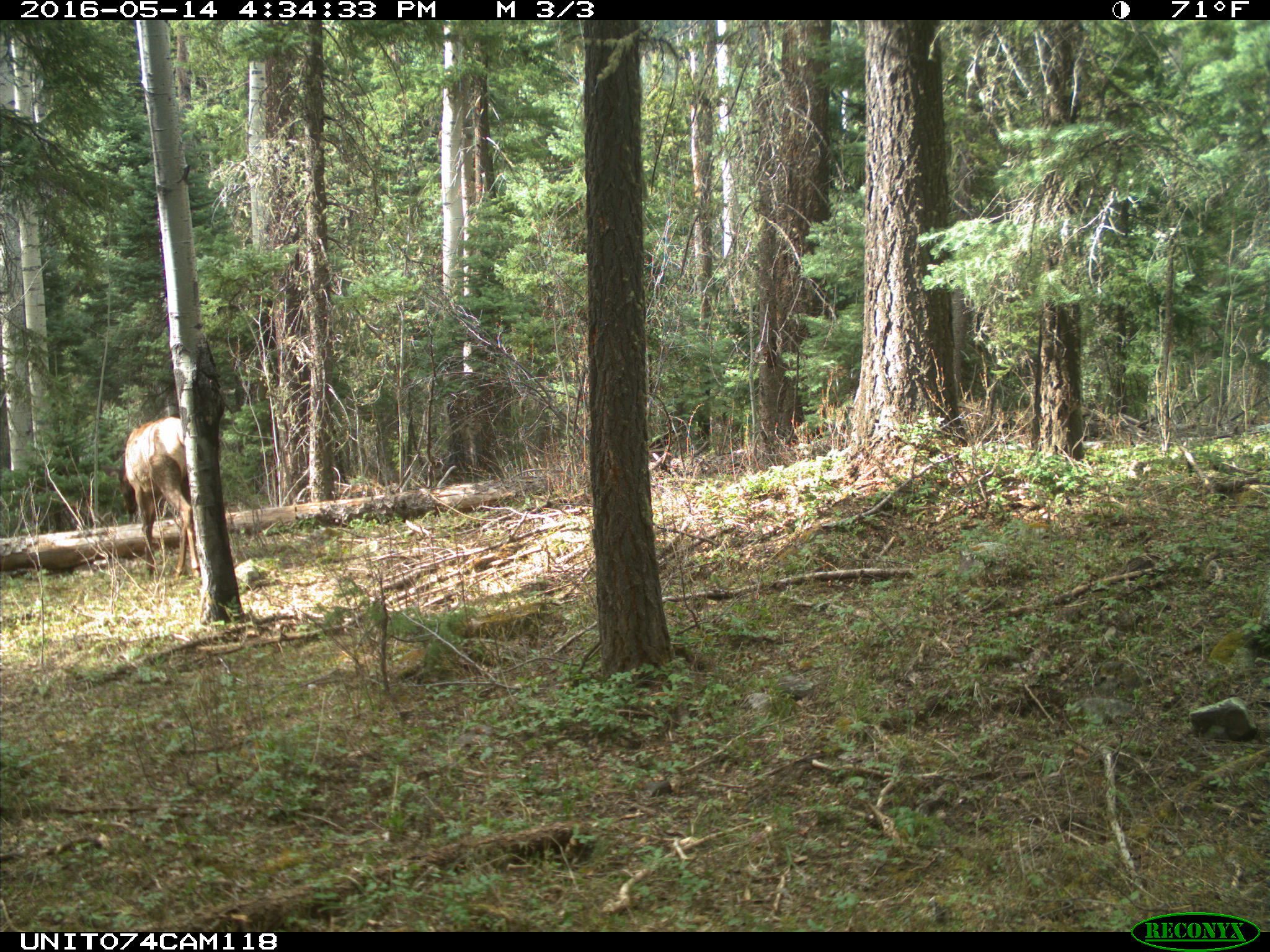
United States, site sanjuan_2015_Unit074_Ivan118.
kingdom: Animalia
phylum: Chordata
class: Mammalia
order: Artiodactyla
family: Cervidae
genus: Cervus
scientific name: Cervus elaphus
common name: red deer